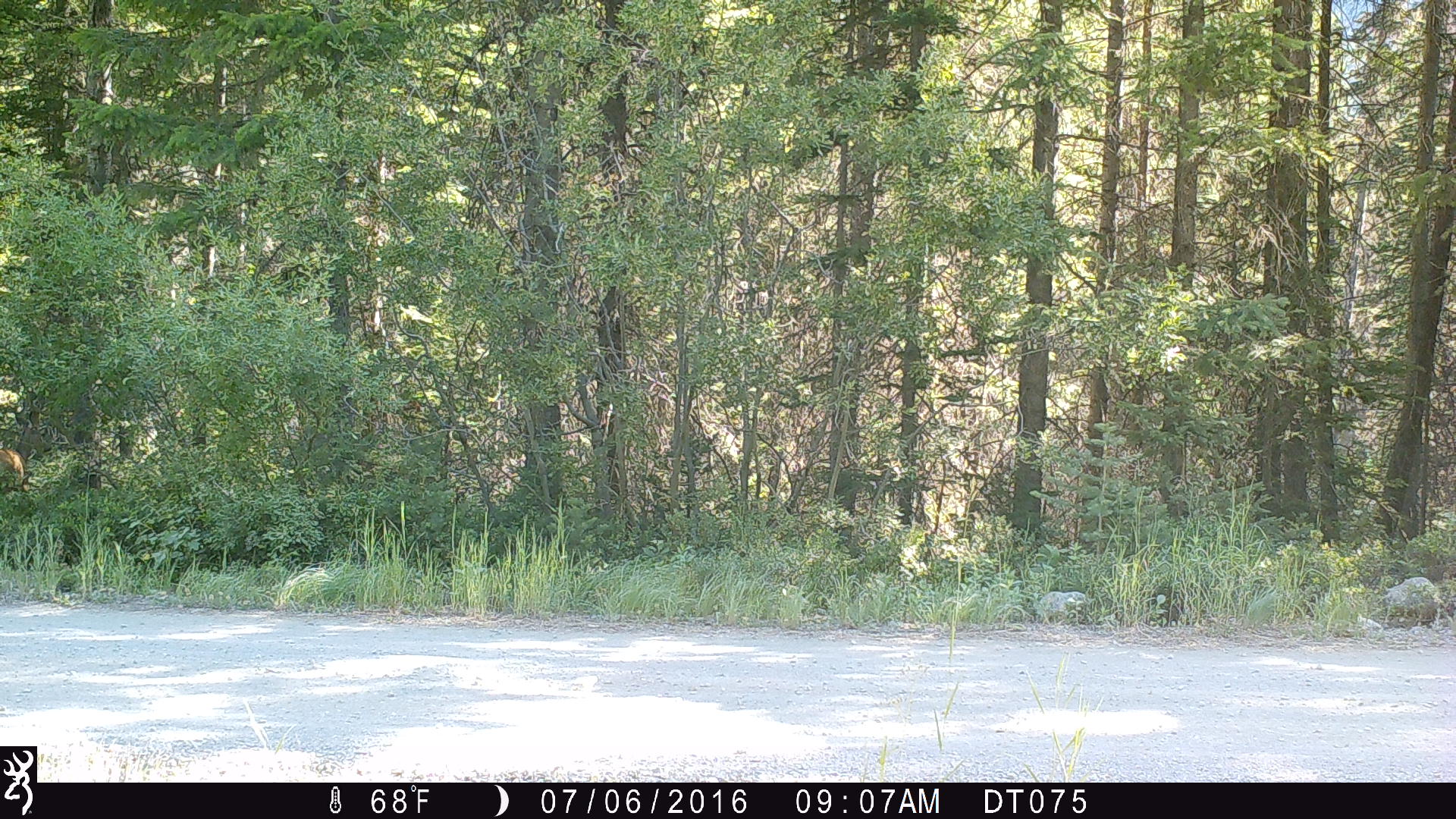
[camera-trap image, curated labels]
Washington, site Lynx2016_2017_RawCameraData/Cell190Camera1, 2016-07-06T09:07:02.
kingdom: Animalia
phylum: Chordata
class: Mammalia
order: Artiodactyla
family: Cervidae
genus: Odocoileus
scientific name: Odocoileus hemionus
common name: mule deer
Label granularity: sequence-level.